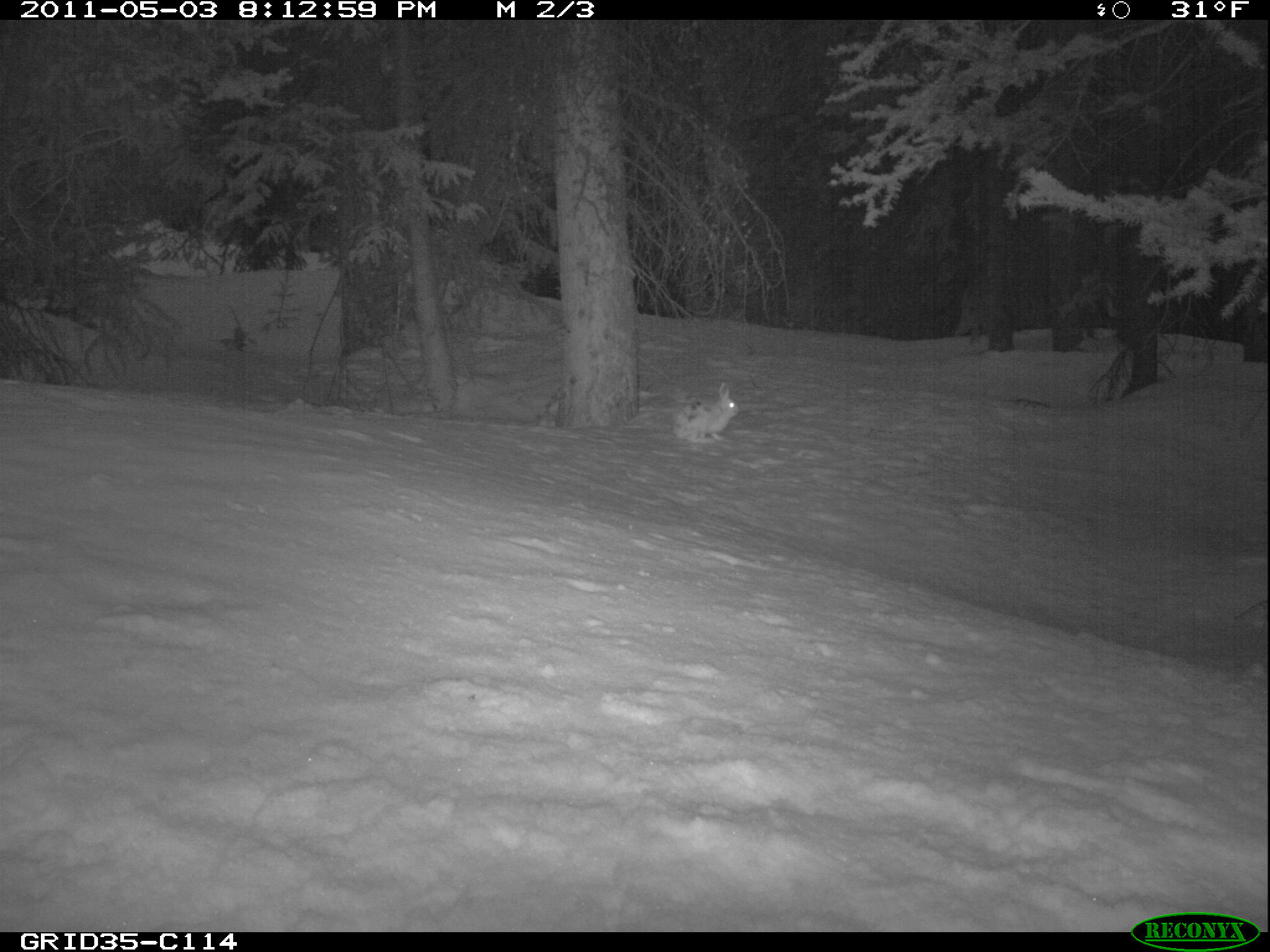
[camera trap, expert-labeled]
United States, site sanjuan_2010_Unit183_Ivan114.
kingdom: Animalia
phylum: Chordata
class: Mammalia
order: Lagomorpha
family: Leporidae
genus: Lepus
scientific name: Lepus americanus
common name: snowshoe hare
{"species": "Lepus americanus (snowshoe hare)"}